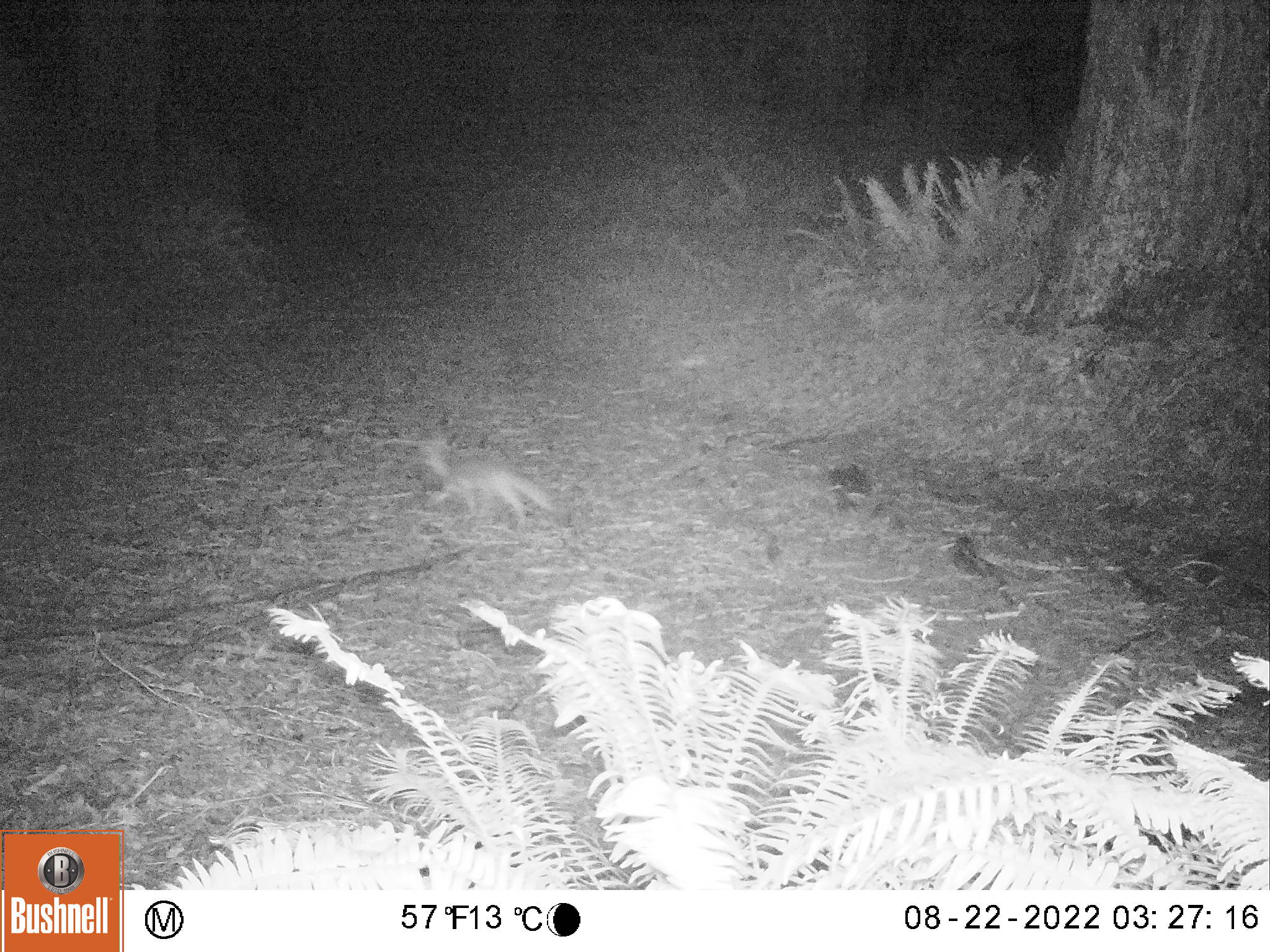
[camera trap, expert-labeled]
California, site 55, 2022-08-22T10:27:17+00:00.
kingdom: Animalia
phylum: Chordata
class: Mammalia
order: Carnivora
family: Canidae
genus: Urocyon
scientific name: Urocyon cinereoargenteus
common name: gray fox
Gray fox (Urocyon cinereoargenteus).